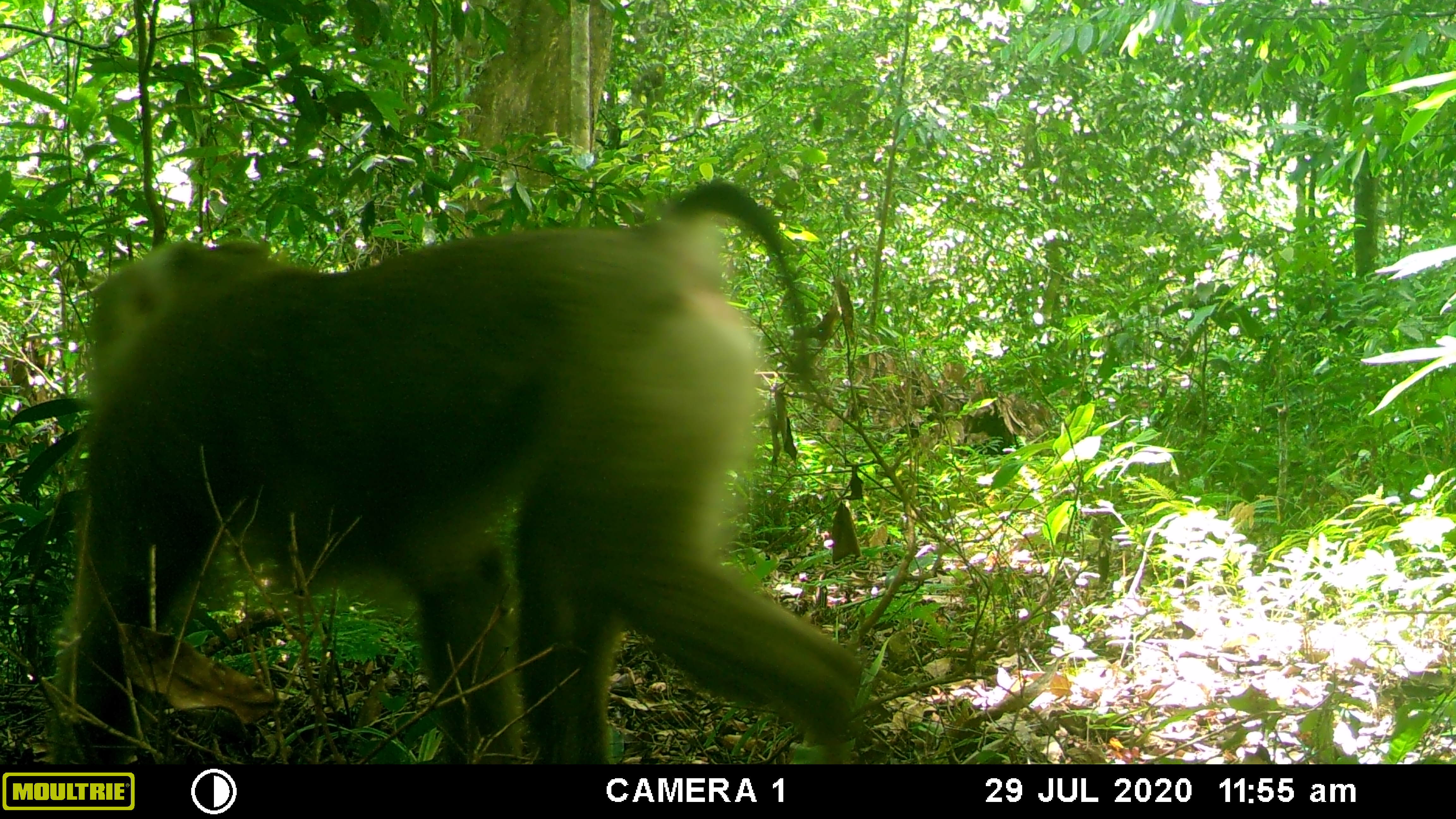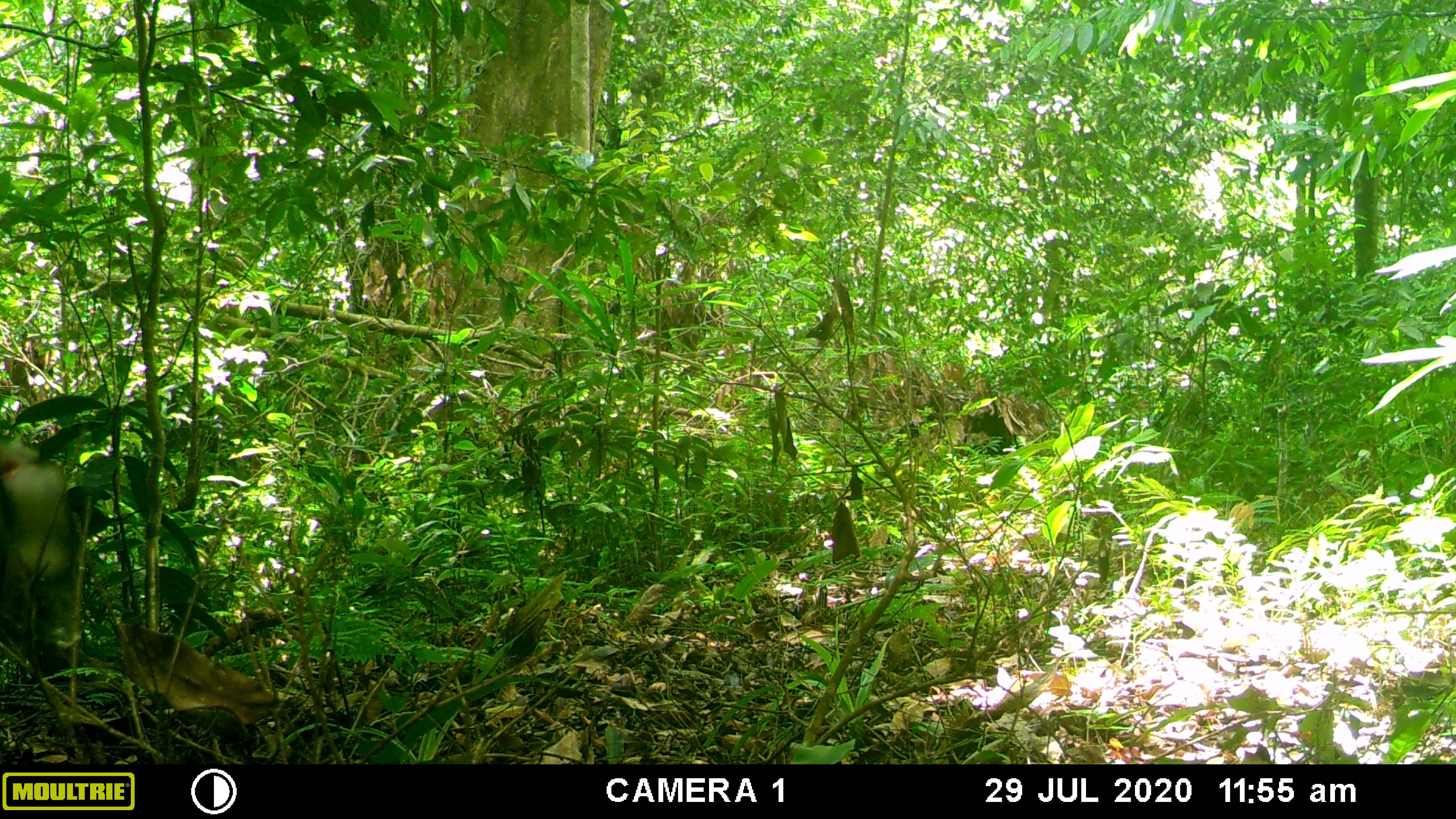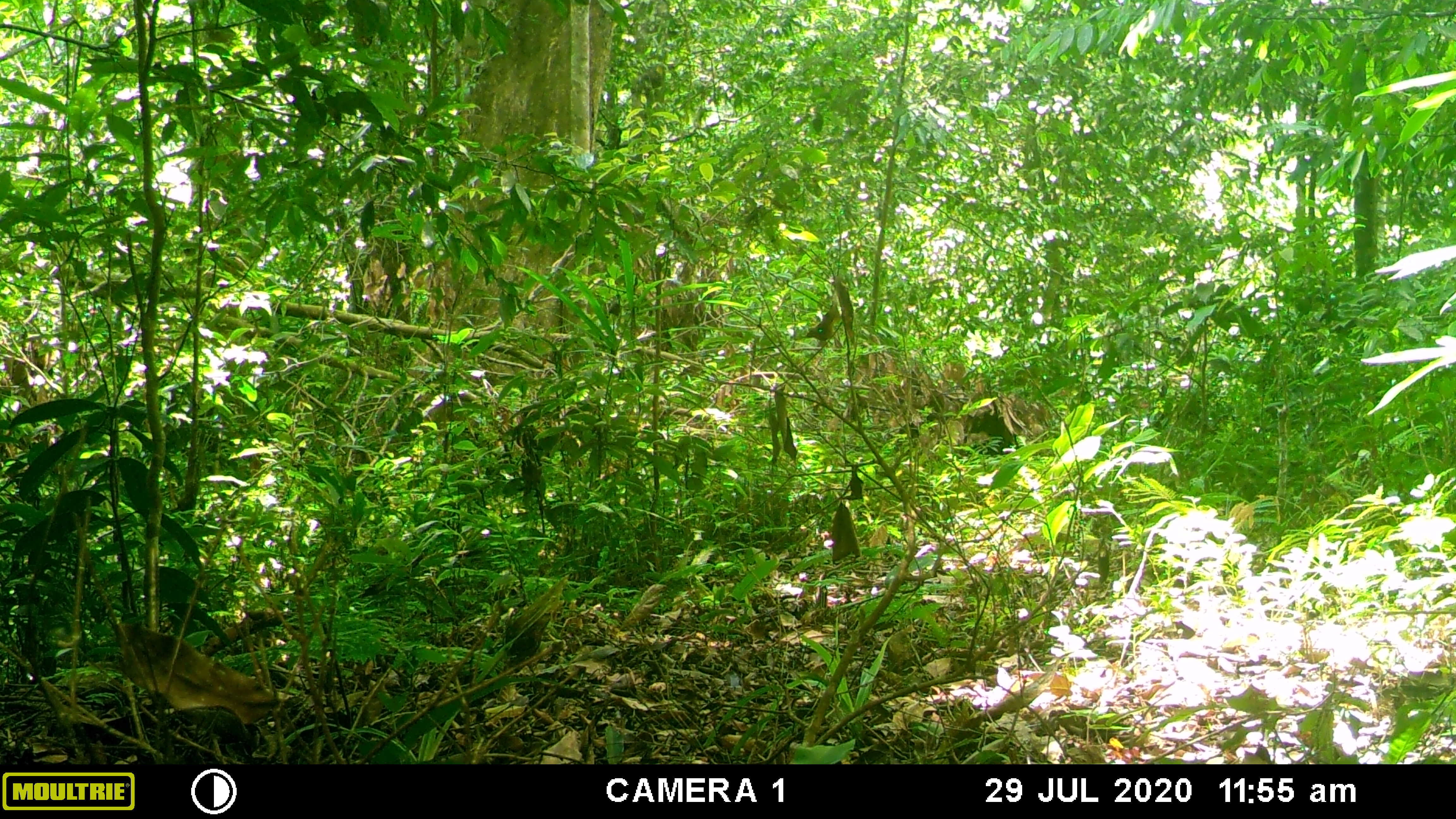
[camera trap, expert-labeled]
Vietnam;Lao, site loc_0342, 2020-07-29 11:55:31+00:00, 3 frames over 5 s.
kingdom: Animalia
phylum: Chordata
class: Mammalia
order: Primates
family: Cercopithecidae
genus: Macaca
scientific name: Macaca nemestrina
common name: pig-tailed macaque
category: pig tailed macaque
Pig tailed macaque (pig-tailed macaque) (Macaca nemestrina). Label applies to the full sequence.